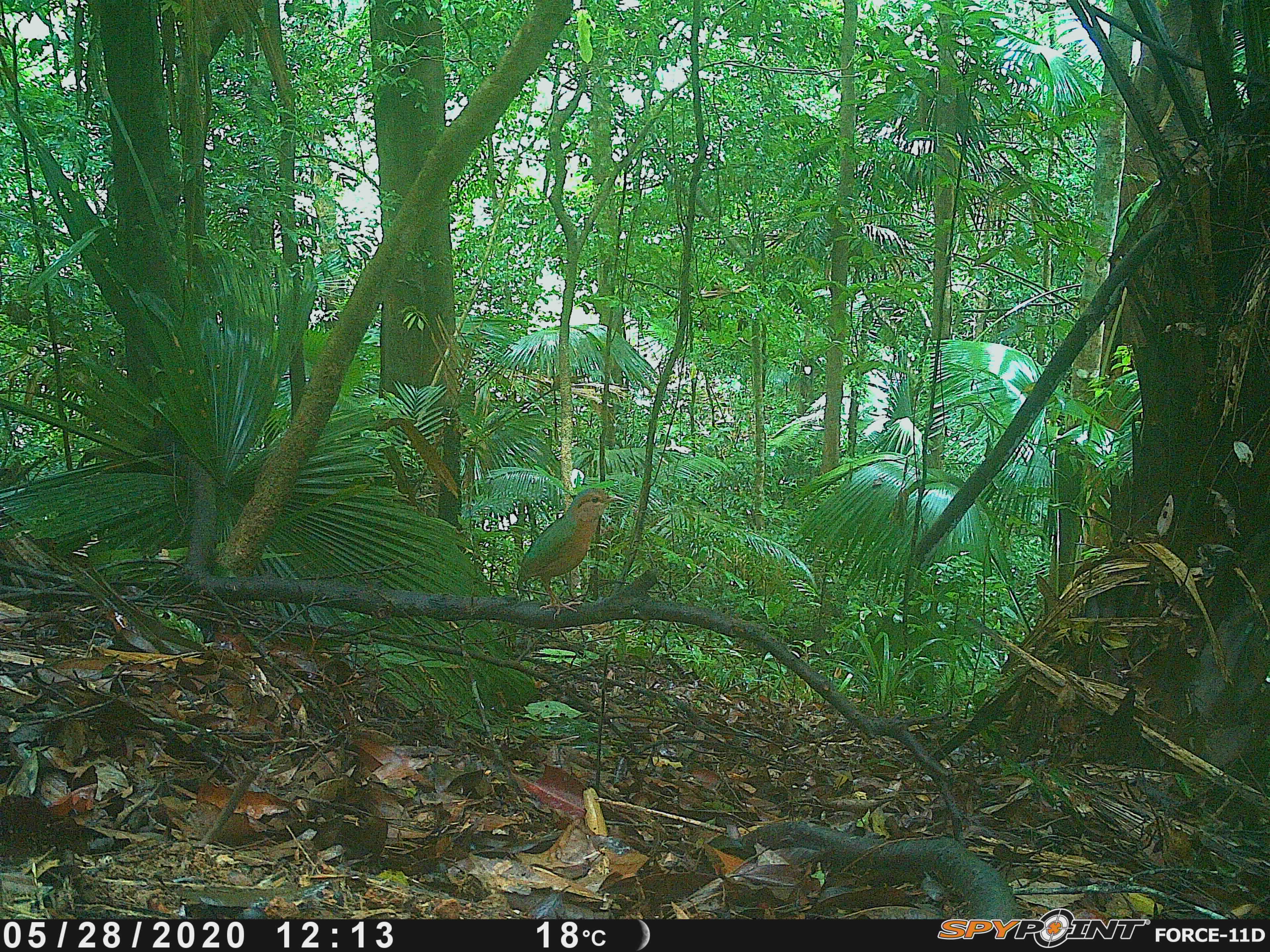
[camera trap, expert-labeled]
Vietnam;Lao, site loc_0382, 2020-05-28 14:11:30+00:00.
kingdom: Animalia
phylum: Chordata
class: Aves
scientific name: Aves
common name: bird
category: unidentified bird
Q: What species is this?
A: Unidentified bird (bird) (Aves).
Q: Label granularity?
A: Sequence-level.